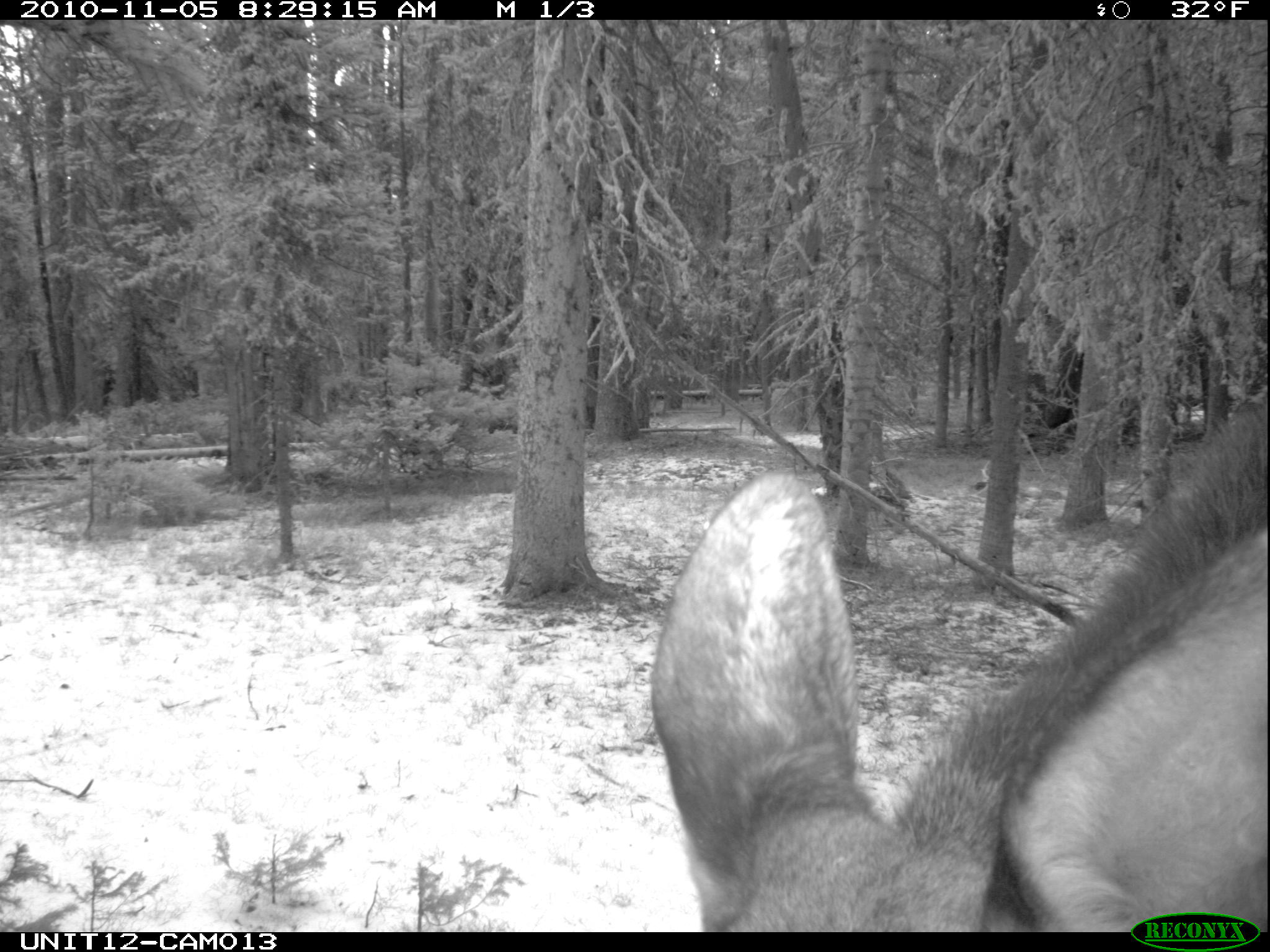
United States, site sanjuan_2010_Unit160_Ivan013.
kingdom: Animalia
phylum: Chordata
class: Mammalia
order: Artiodactyla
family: Cervidae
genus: Alces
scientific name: Alces alces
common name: moose